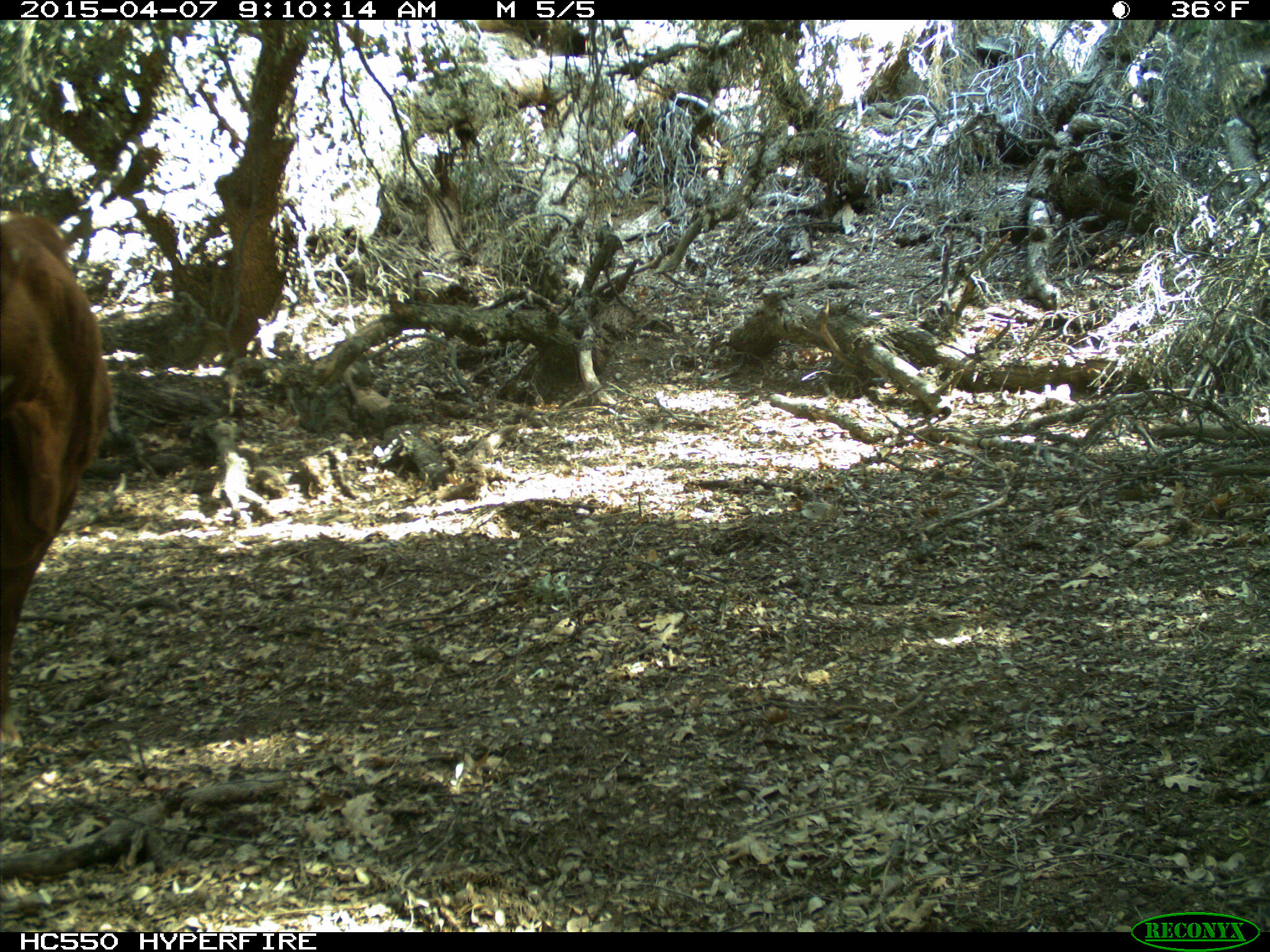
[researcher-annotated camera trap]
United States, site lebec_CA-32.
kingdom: Animalia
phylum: Chordata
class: Mammalia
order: Artiodactyla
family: Bovidae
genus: Bos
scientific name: Bos taurus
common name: domestic cow